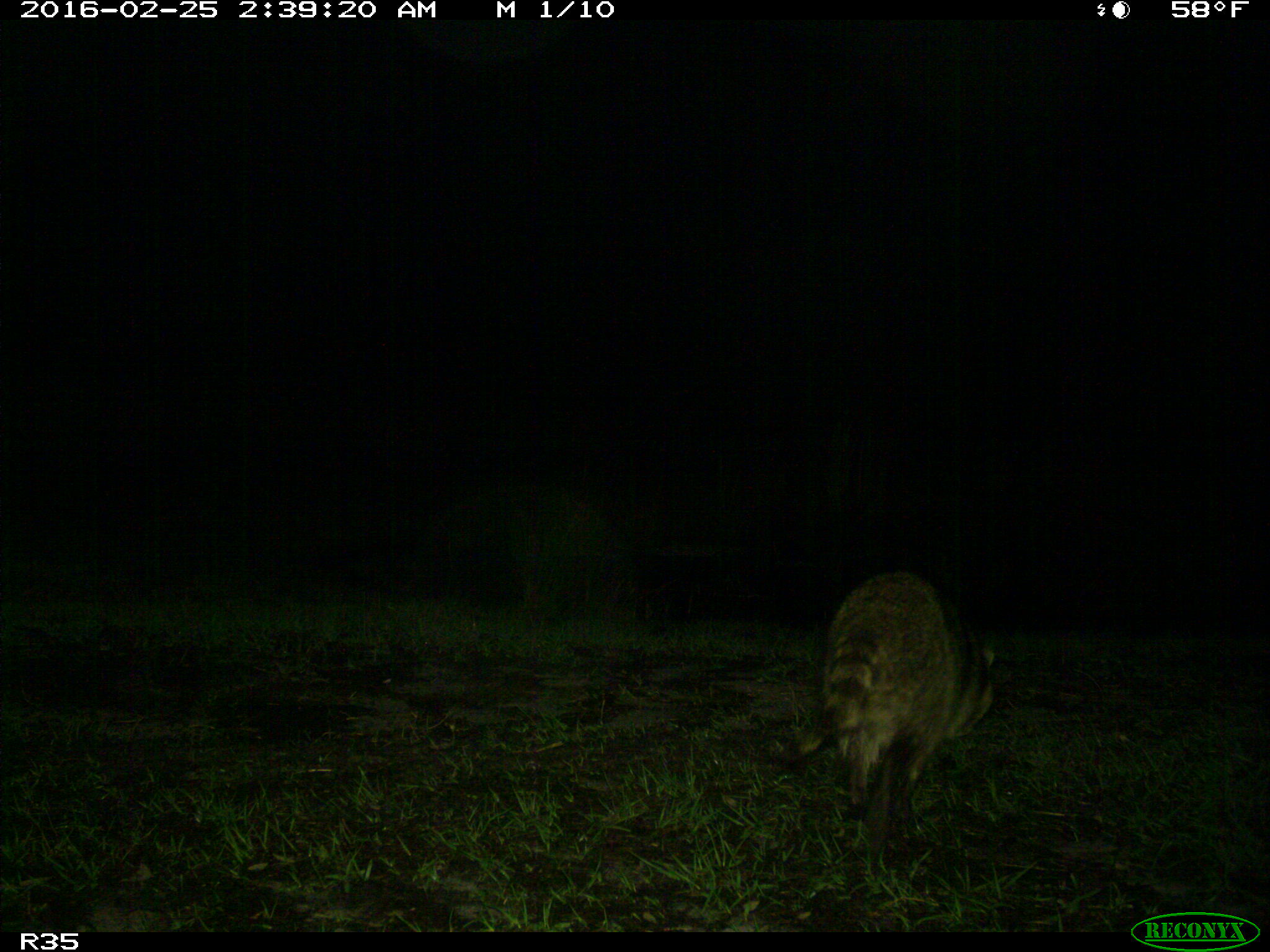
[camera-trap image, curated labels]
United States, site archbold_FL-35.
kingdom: Animalia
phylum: Chordata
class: Mammalia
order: Carnivora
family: Procyonidae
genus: Procyon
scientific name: Procyon lotor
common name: common raccoon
Procyon lotor (common raccoon).